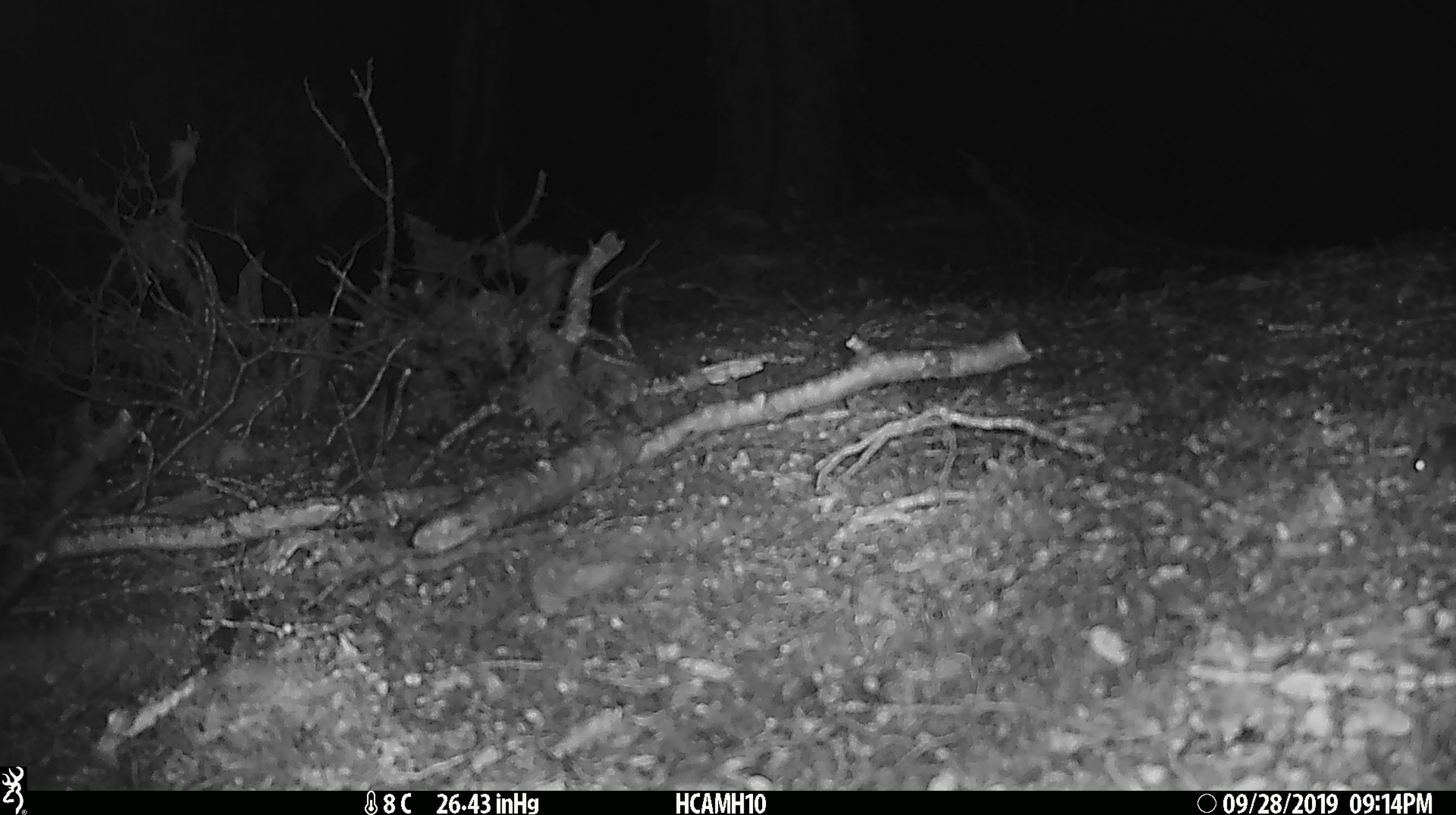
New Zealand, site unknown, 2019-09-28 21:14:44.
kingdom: Animalia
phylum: Chordata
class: Mammalia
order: Rodentia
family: Muridae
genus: Mus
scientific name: Mus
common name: mouse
Mouse (Mus).